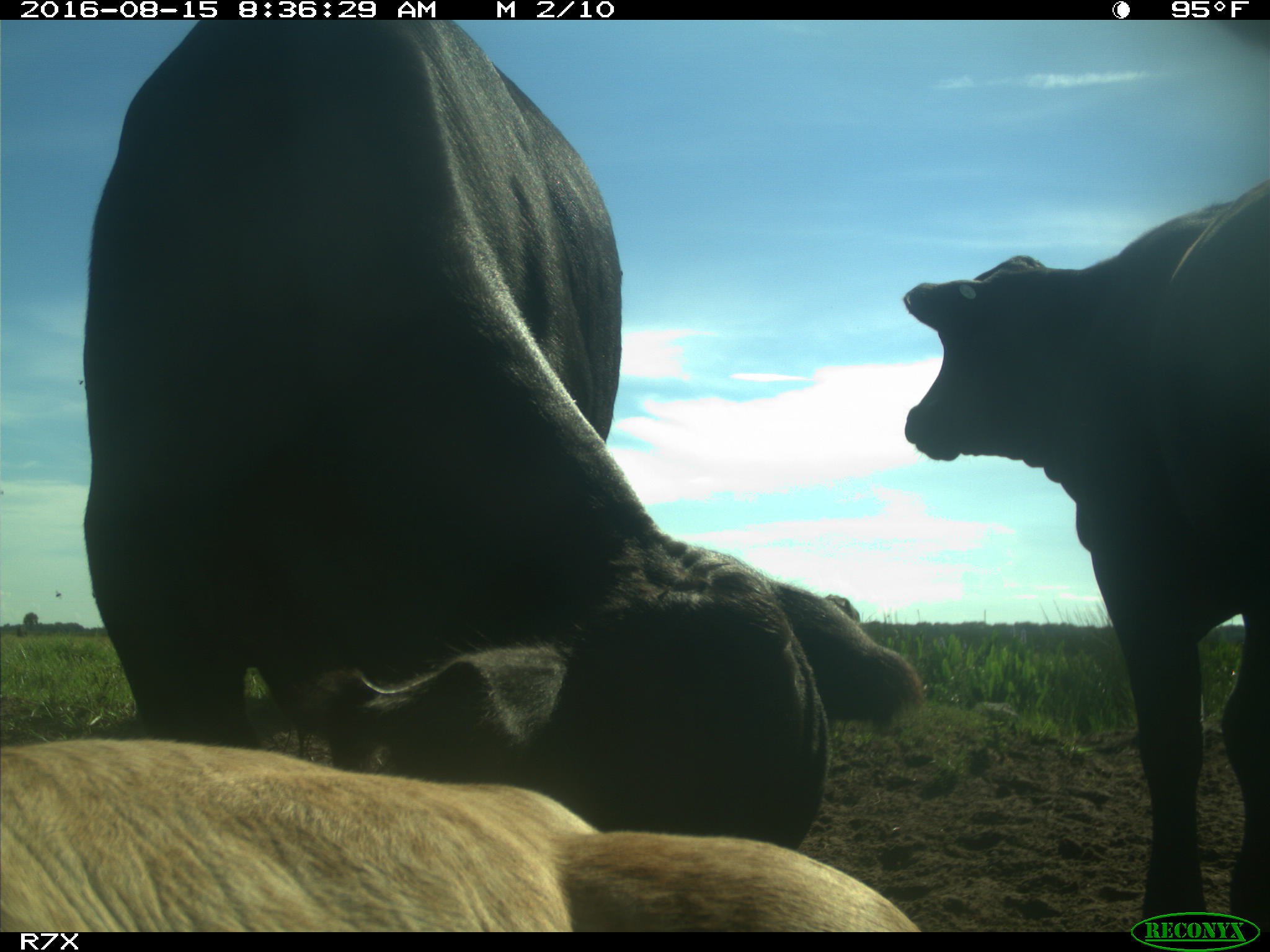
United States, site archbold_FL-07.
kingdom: Animalia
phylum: Chordata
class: Mammalia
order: Artiodactyla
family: Bovidae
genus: Bos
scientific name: Bos taurus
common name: domestic cow